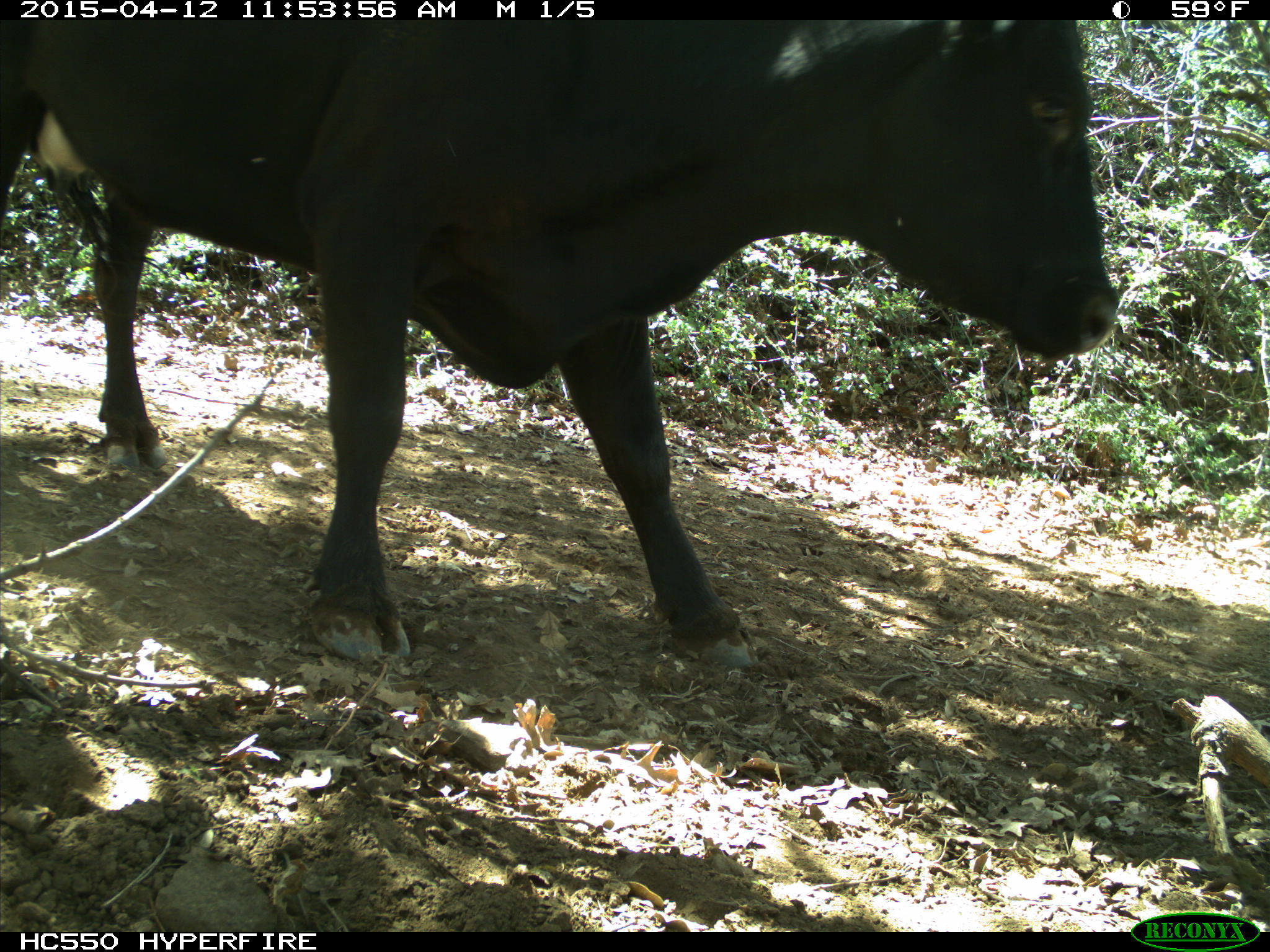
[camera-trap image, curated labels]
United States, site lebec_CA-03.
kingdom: Animalia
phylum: Chordata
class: Mammalia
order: Artiodactyla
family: Bovidae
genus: Bos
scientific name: Bos taurus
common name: domestic cow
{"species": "Bos taurus (domestic cow)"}